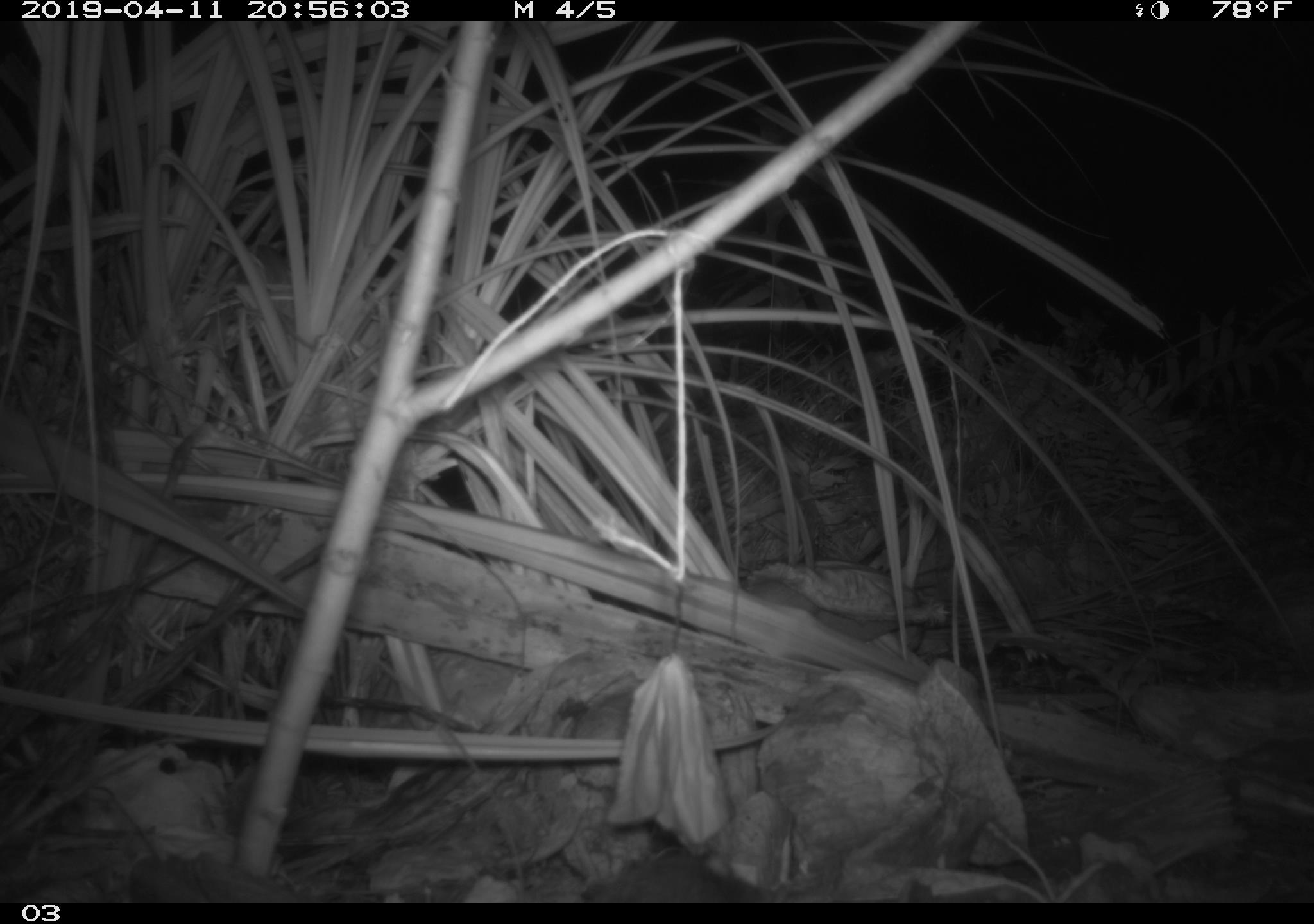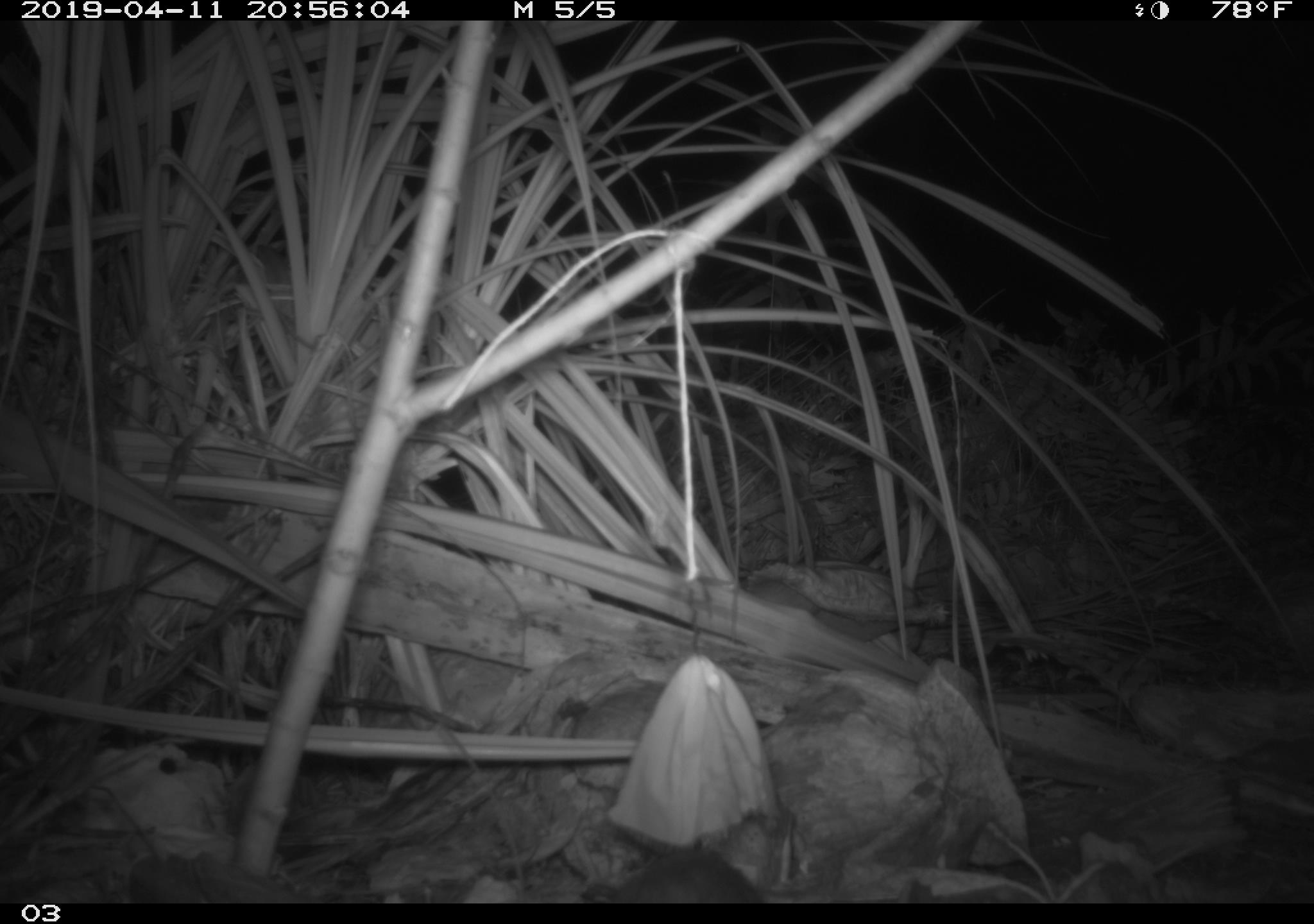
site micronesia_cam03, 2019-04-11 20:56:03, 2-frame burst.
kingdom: Animalia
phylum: Chordata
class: Mammalia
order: Rodentia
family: Muridae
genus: Rattus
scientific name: Rattus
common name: rat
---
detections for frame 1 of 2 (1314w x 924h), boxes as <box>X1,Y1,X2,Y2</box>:
rat: <box>576,854,762,903</box>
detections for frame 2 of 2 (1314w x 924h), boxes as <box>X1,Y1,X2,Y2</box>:
rat: <box>577,850,767,903</box>